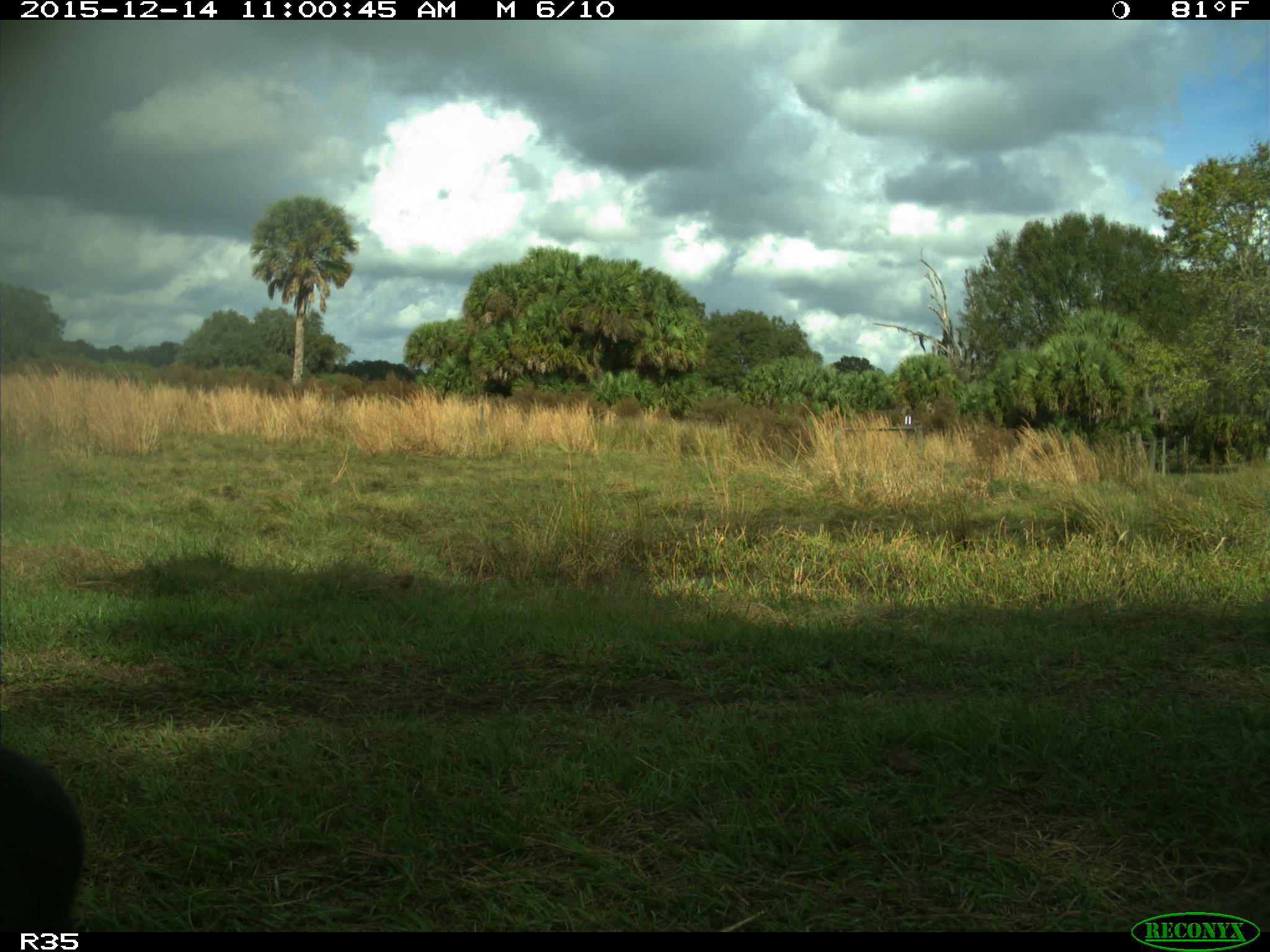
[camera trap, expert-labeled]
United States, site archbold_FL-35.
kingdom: Animalia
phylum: Chordata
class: Mammalia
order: Artiodactyla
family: Bovidae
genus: Bos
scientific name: Bos taurus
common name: domestic cow